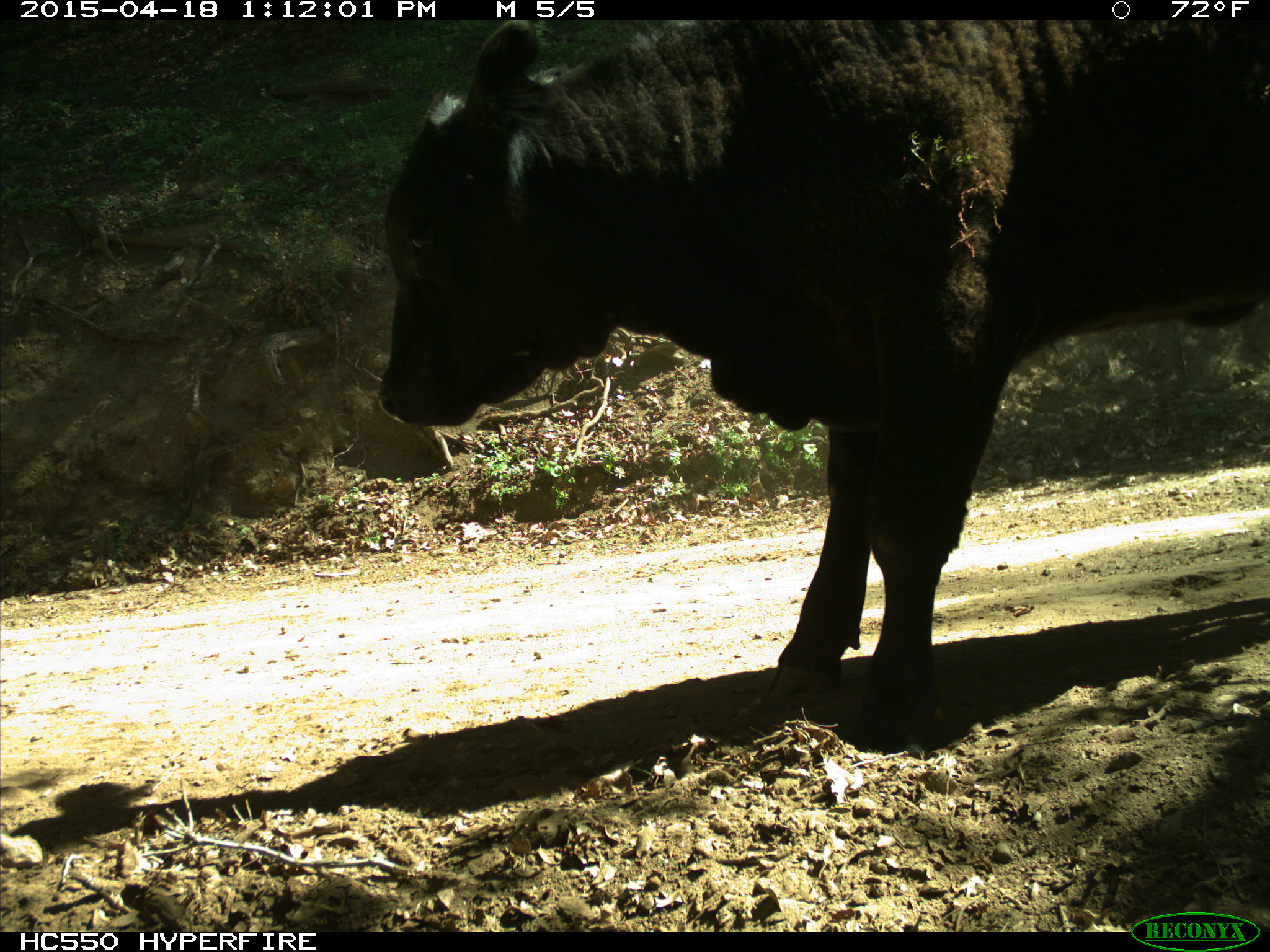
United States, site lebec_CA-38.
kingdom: Animalia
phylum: Chordata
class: Mammalia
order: Artiodactyla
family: Bovidae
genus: Bos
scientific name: Bos taurus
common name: domestic cow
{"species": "Bos taurus (domestic cow)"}